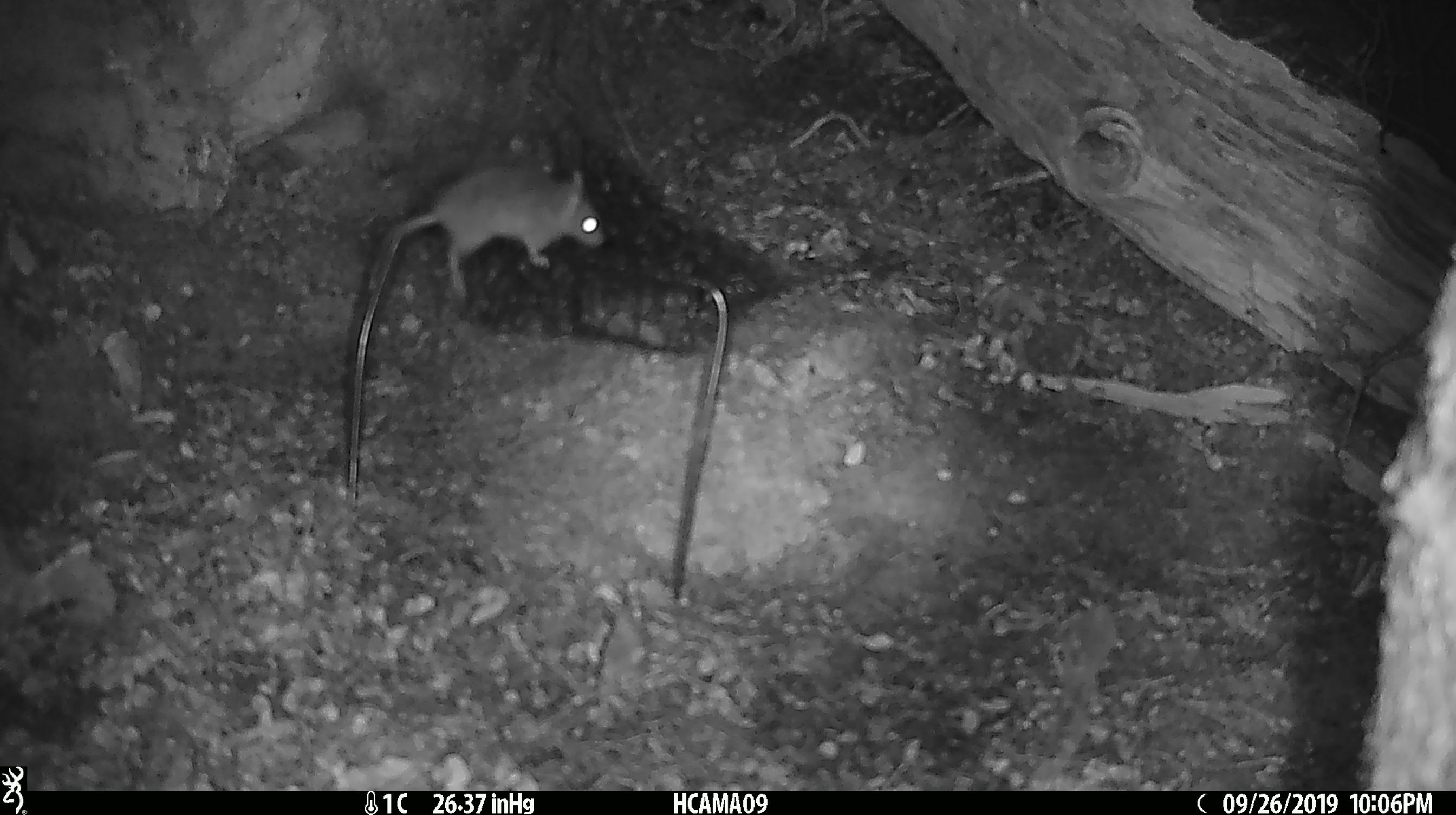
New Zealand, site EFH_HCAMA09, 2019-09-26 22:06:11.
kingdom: Animalia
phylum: Chordata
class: Mammalia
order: Rodentia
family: Muridae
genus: Mus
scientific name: Mus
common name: mouse